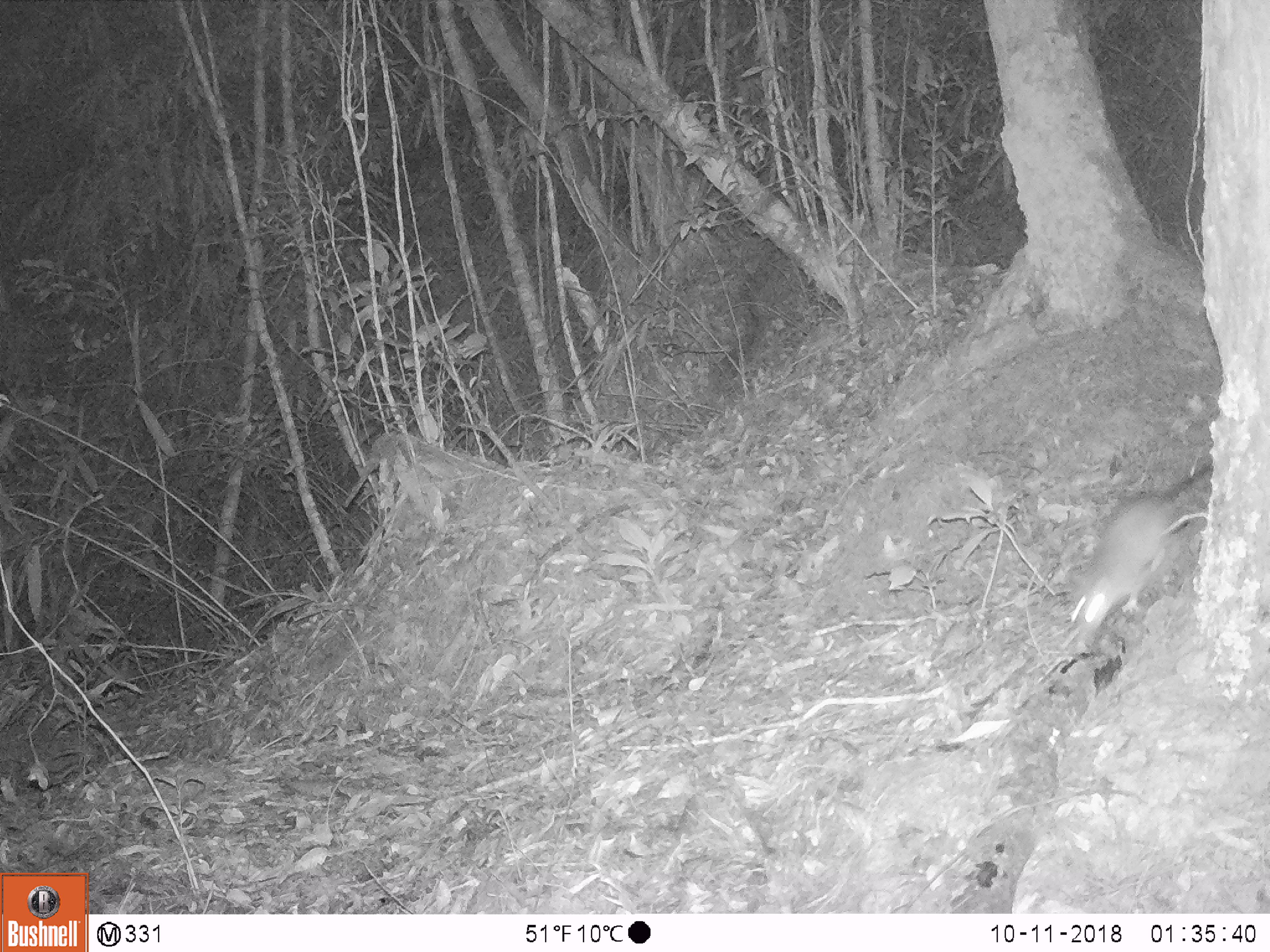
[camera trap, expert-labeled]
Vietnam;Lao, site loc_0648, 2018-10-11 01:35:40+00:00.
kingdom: Animalia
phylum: Chordata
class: Mammalia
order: Rodentia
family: Muridae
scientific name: Muridae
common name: old-world mice and rats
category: unidentified murid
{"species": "unidentified murid (old-world mice and rats) (Muridae)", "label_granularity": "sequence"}